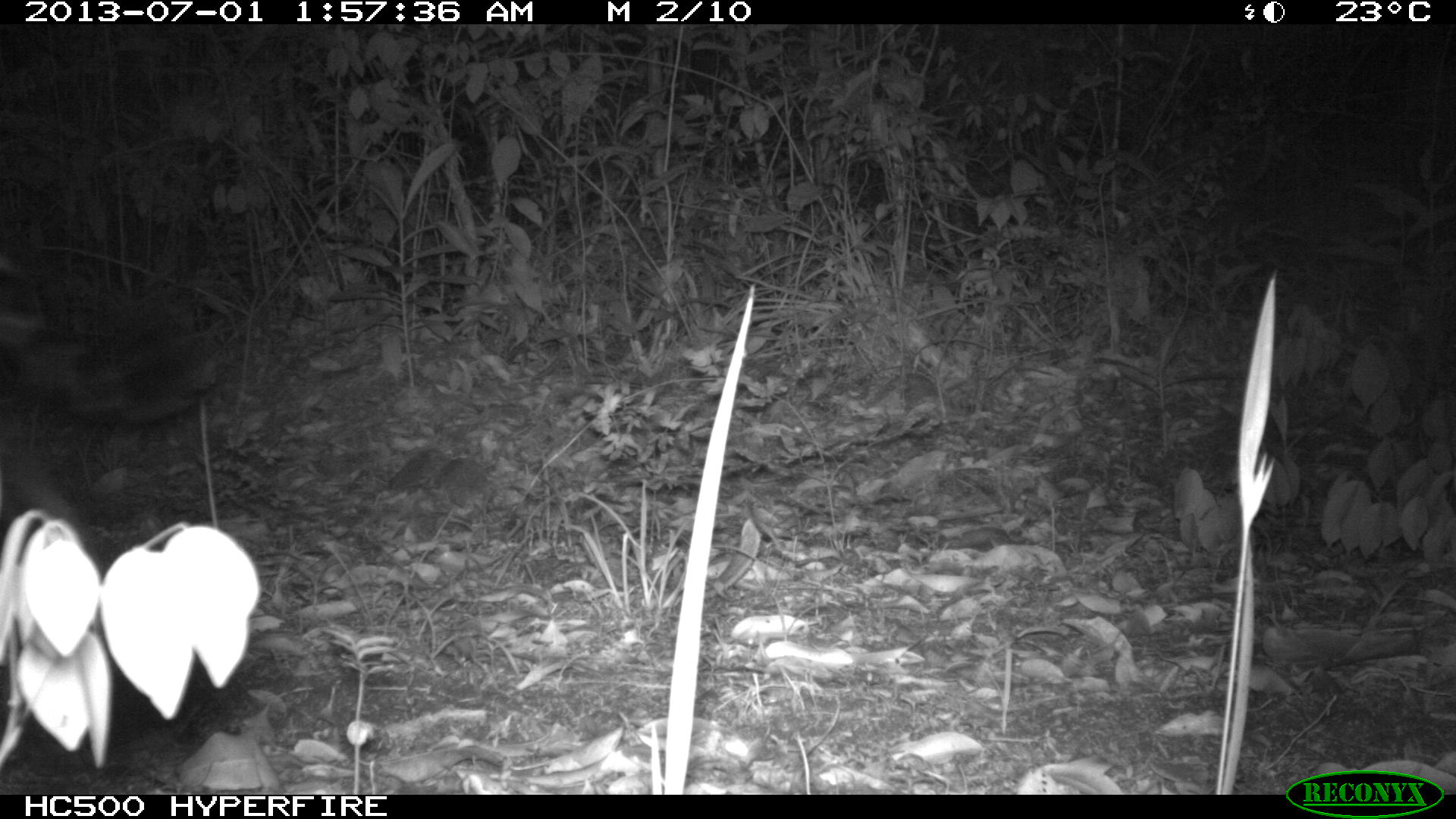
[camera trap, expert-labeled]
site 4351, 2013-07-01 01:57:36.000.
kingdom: Animalia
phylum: Chordata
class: Mammalia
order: Carnivora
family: Felidae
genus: Panthera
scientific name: Panthera onca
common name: jaguar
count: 1